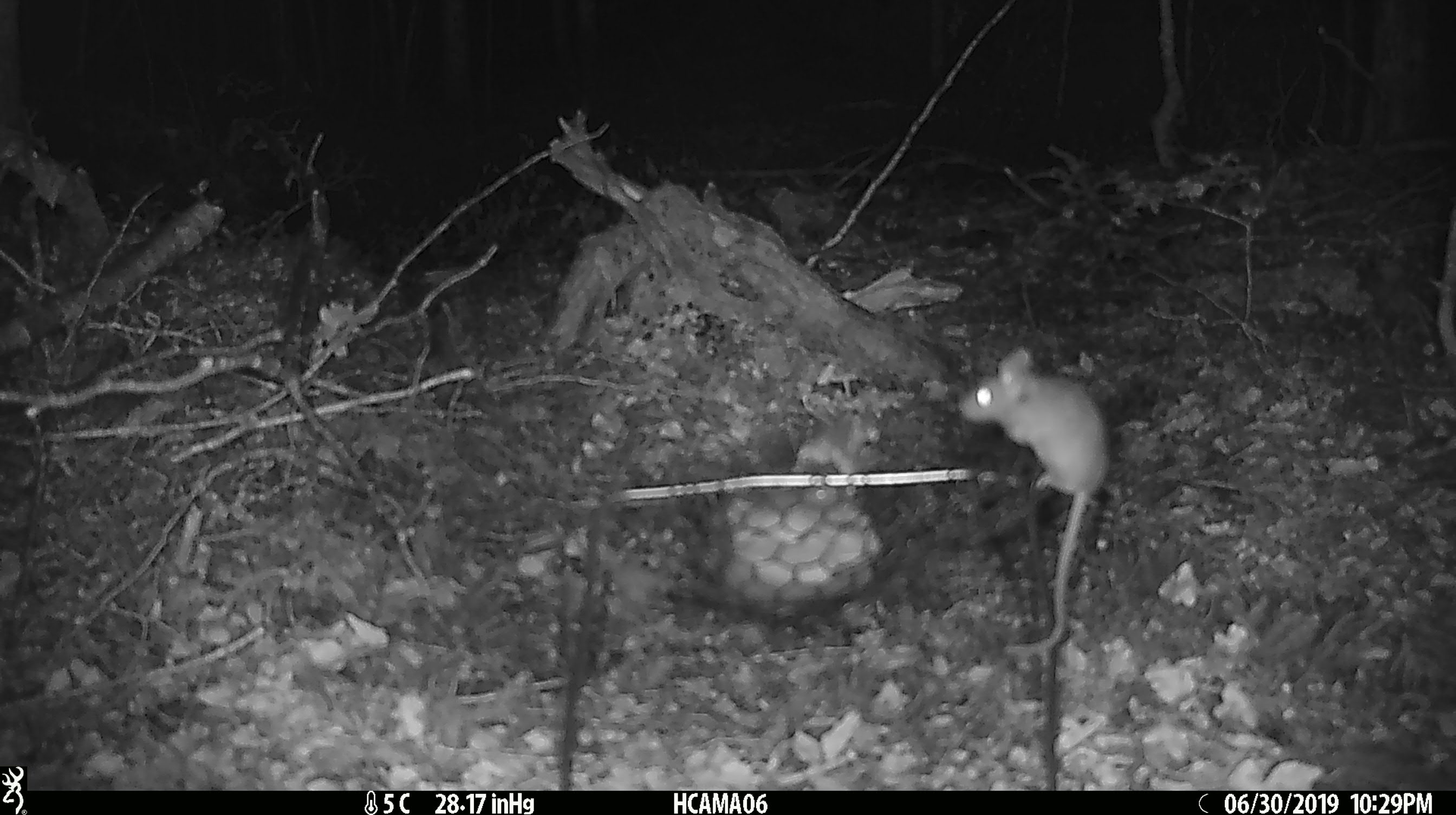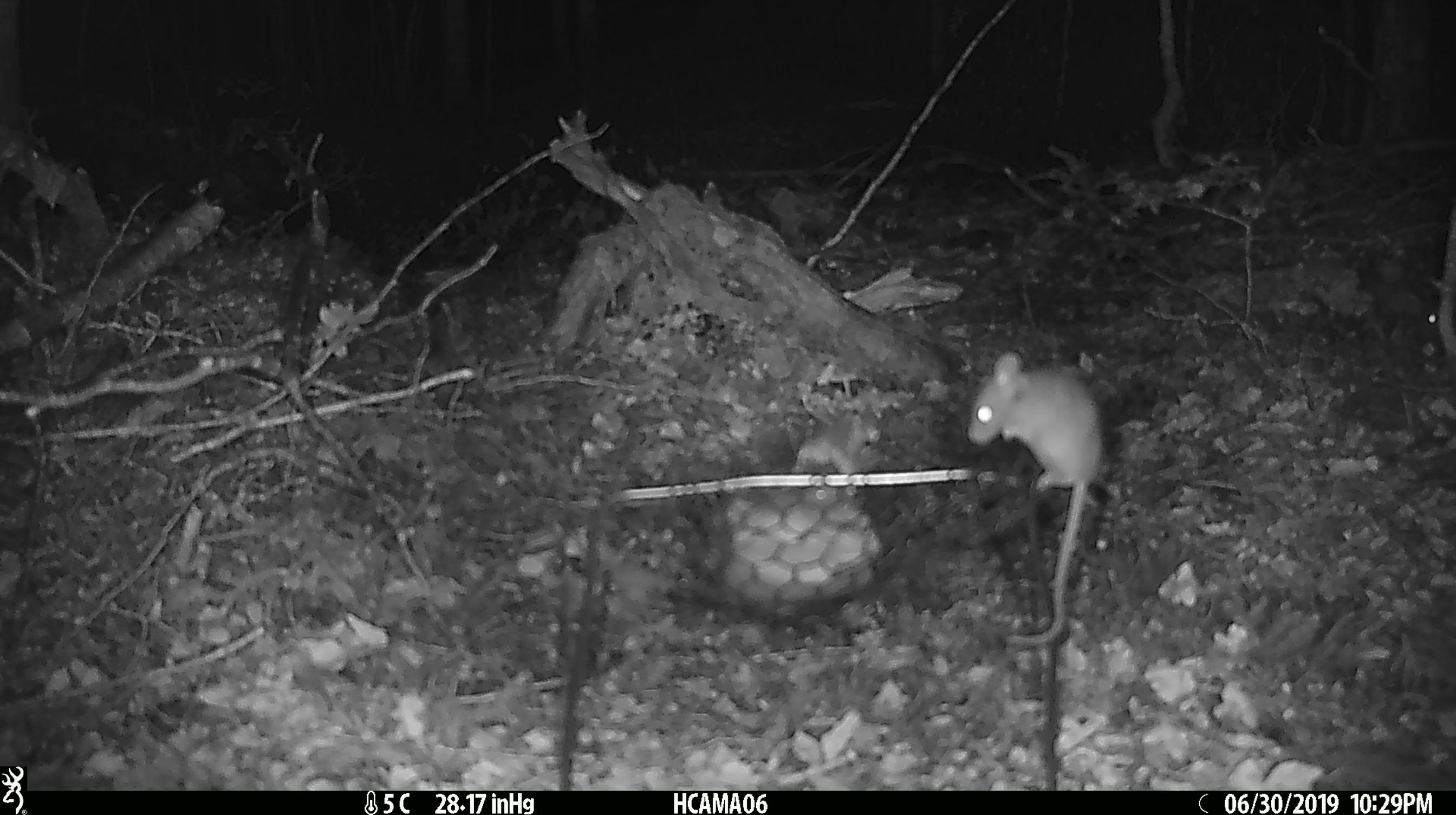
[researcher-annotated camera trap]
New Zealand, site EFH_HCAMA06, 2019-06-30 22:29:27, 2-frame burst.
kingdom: Animalia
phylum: Chordata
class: Mammalia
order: Rodentia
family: Muridae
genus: Mus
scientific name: Mus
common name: mouse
Mouse (Mus).